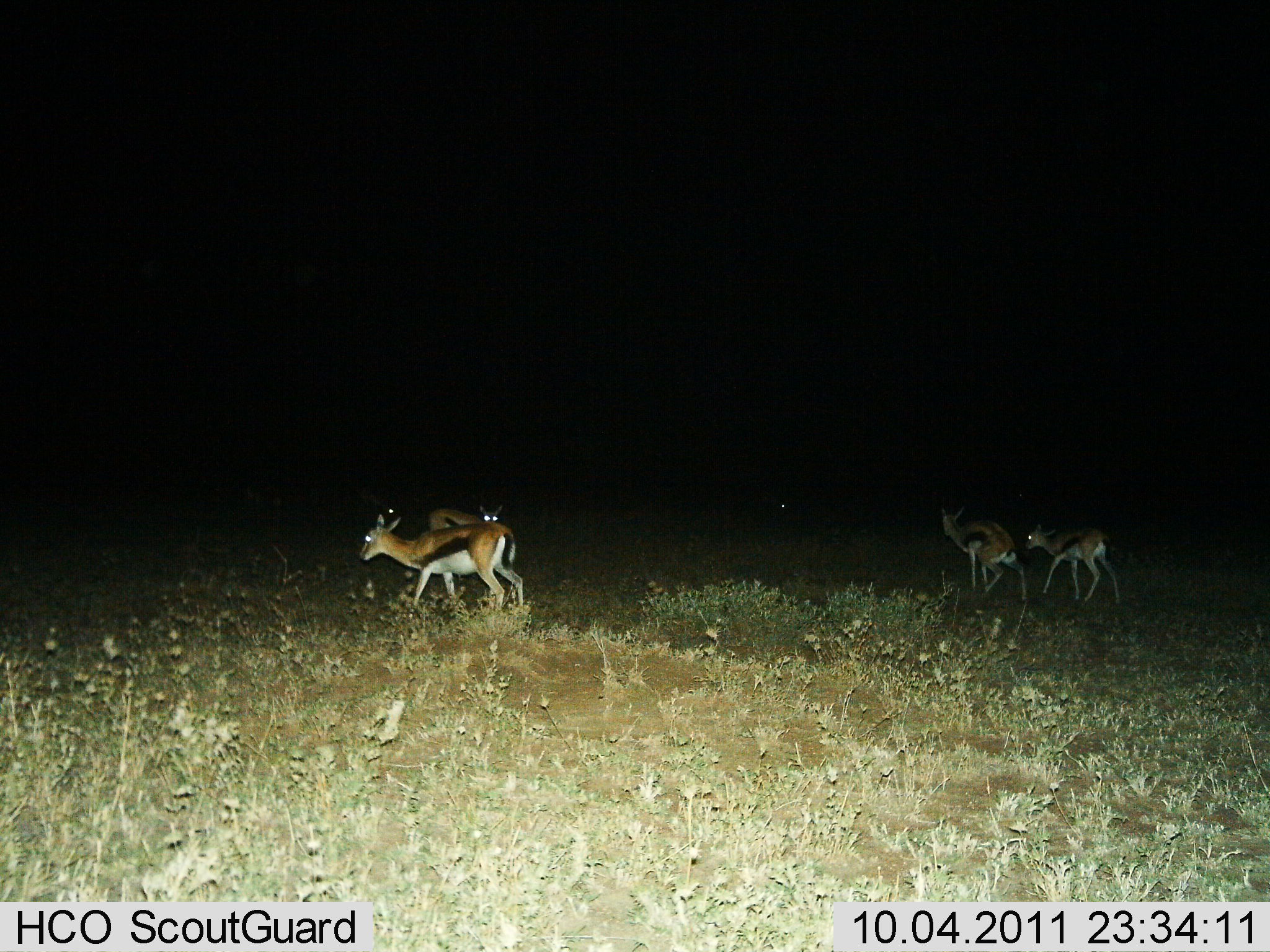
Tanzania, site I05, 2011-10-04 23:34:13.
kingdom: Animalia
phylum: Chordata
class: Mammalia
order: Artiodactyla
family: Bovidae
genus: Eudorcas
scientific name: Eudorcas thomsonii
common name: thomson's gazelle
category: gazellethomsons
Gazellethomsons (thomson's gazelle) (Eudorcas thomsonii), count 4. Behavior (volunteer vote fractions): standing 58%, resting 0%, moving 58%, interacting 8%. Young present (vote fraction): 17%. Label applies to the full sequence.